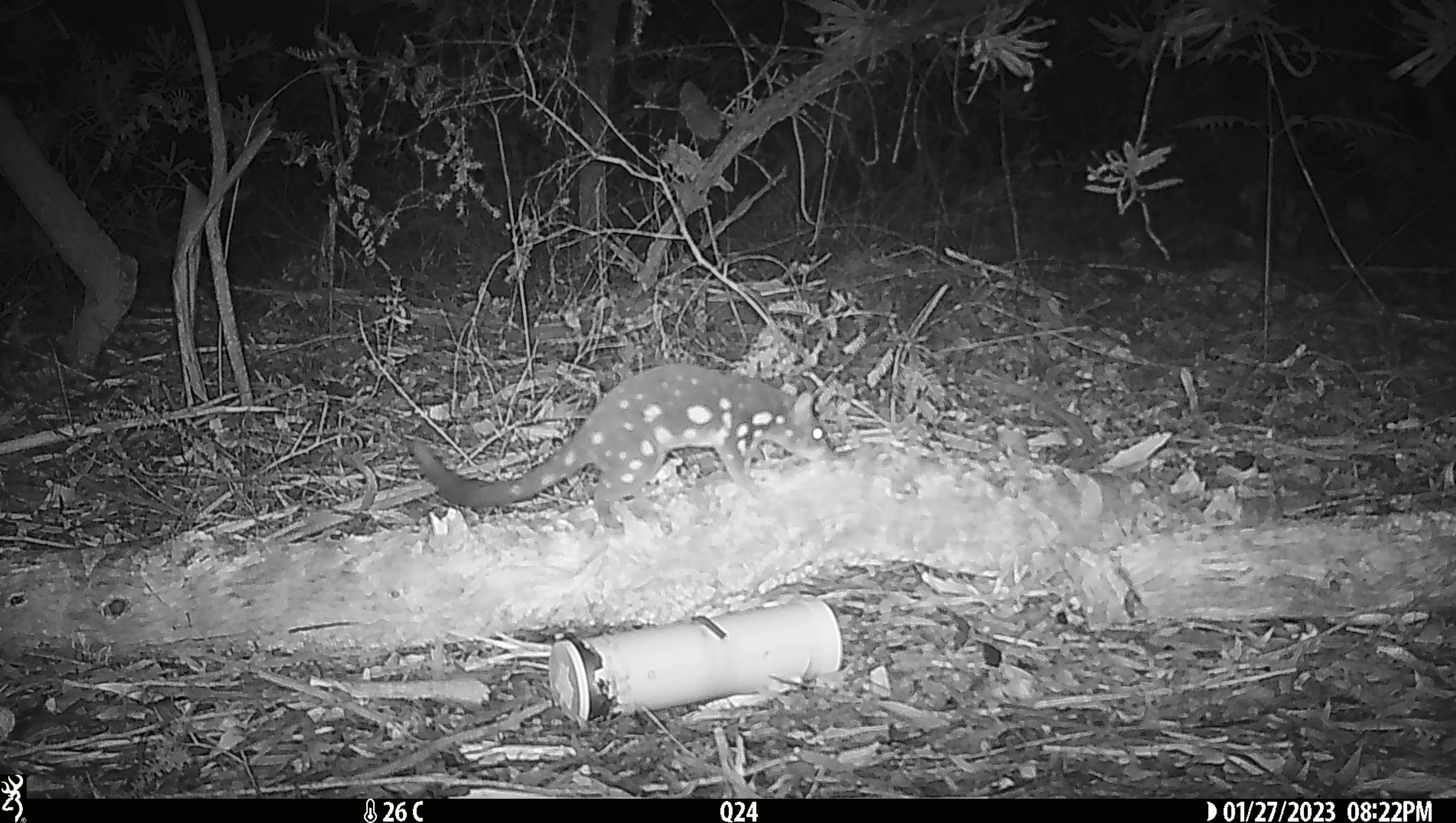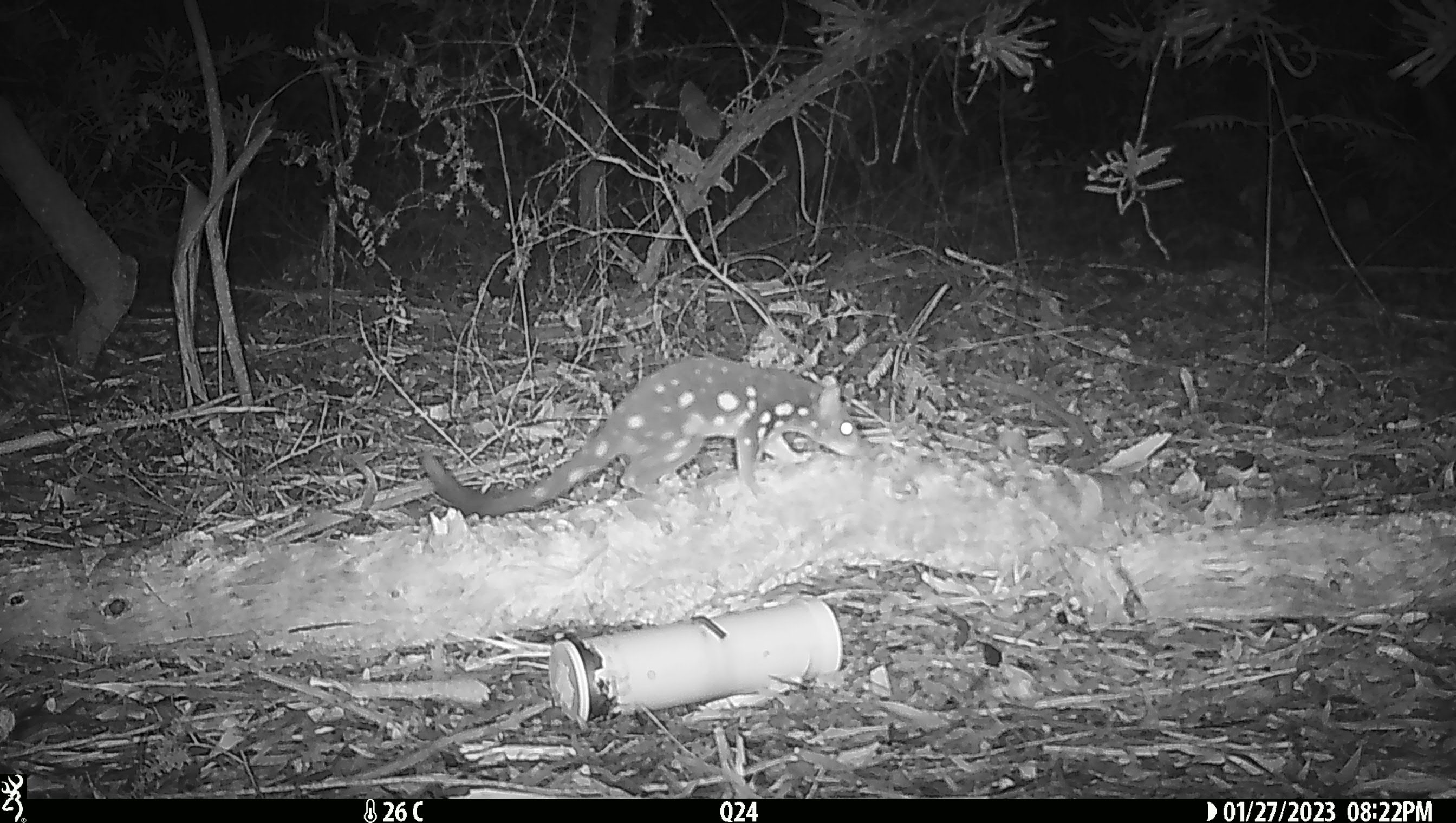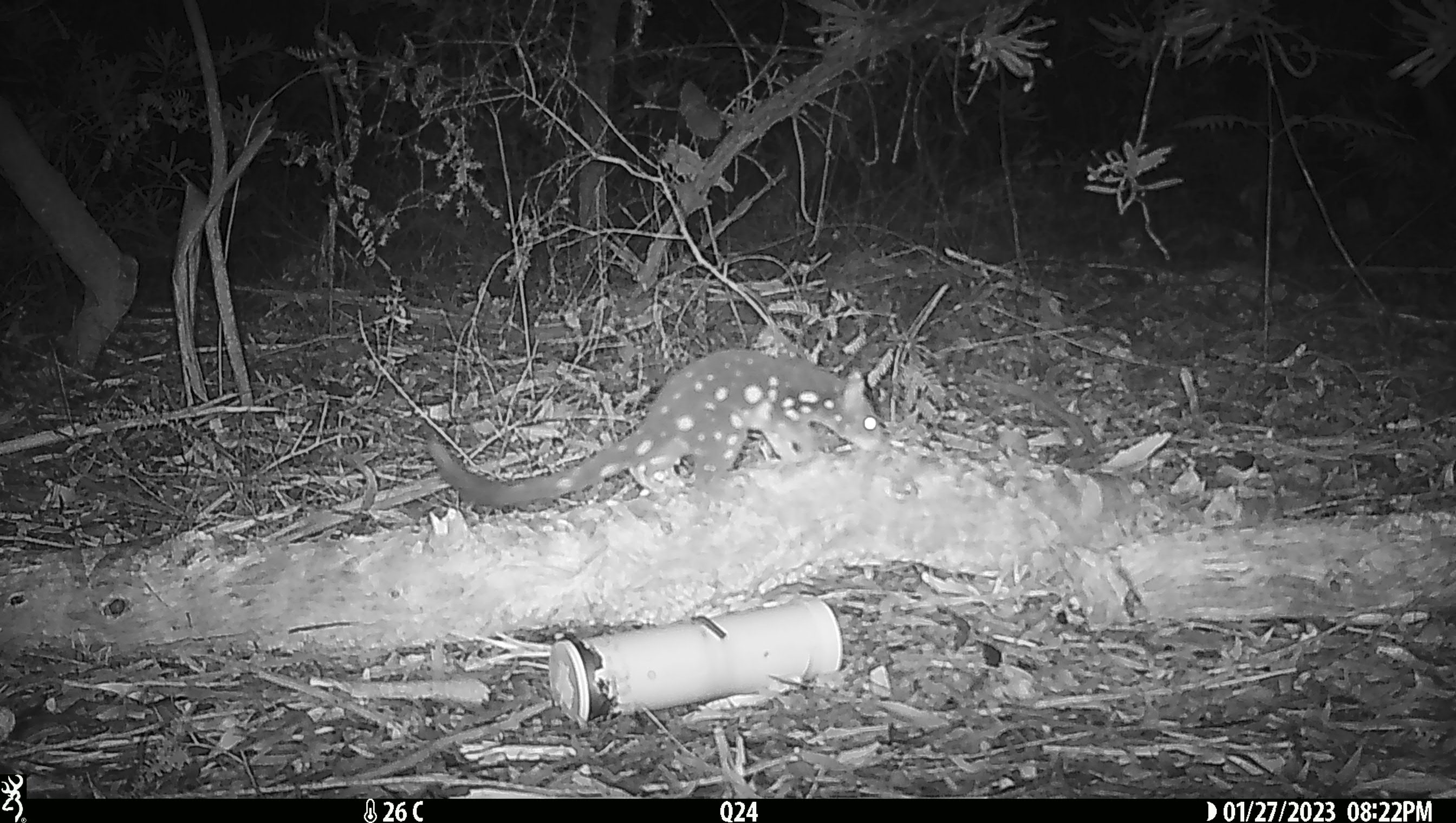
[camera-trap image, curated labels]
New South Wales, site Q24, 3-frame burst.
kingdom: Animalia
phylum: Chordata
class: Mammalia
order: Dasyuromorphia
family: Dasyuridae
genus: Dasyurus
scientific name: Dasyurus maculatus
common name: spotted-tailed quoll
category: quoll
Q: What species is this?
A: Quoll (spotted-tailed quoll) (Dasyurus maculatus).